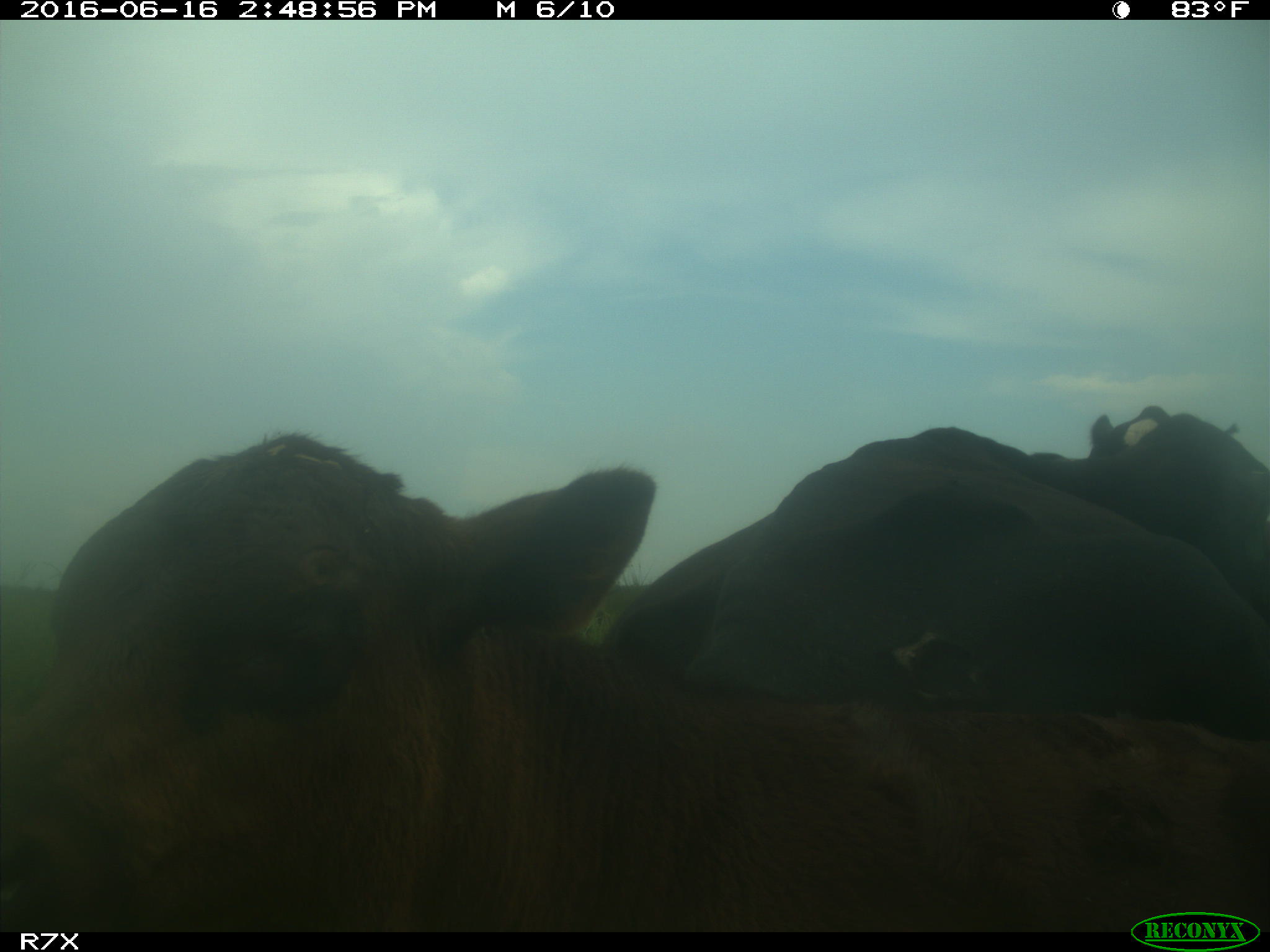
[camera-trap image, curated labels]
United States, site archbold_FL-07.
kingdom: Animalia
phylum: Chordata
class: Mammalia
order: Artiodactyla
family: Bovidae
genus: Bos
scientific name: Bos taurus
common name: domestic cow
Bos taurus (domestic cow).